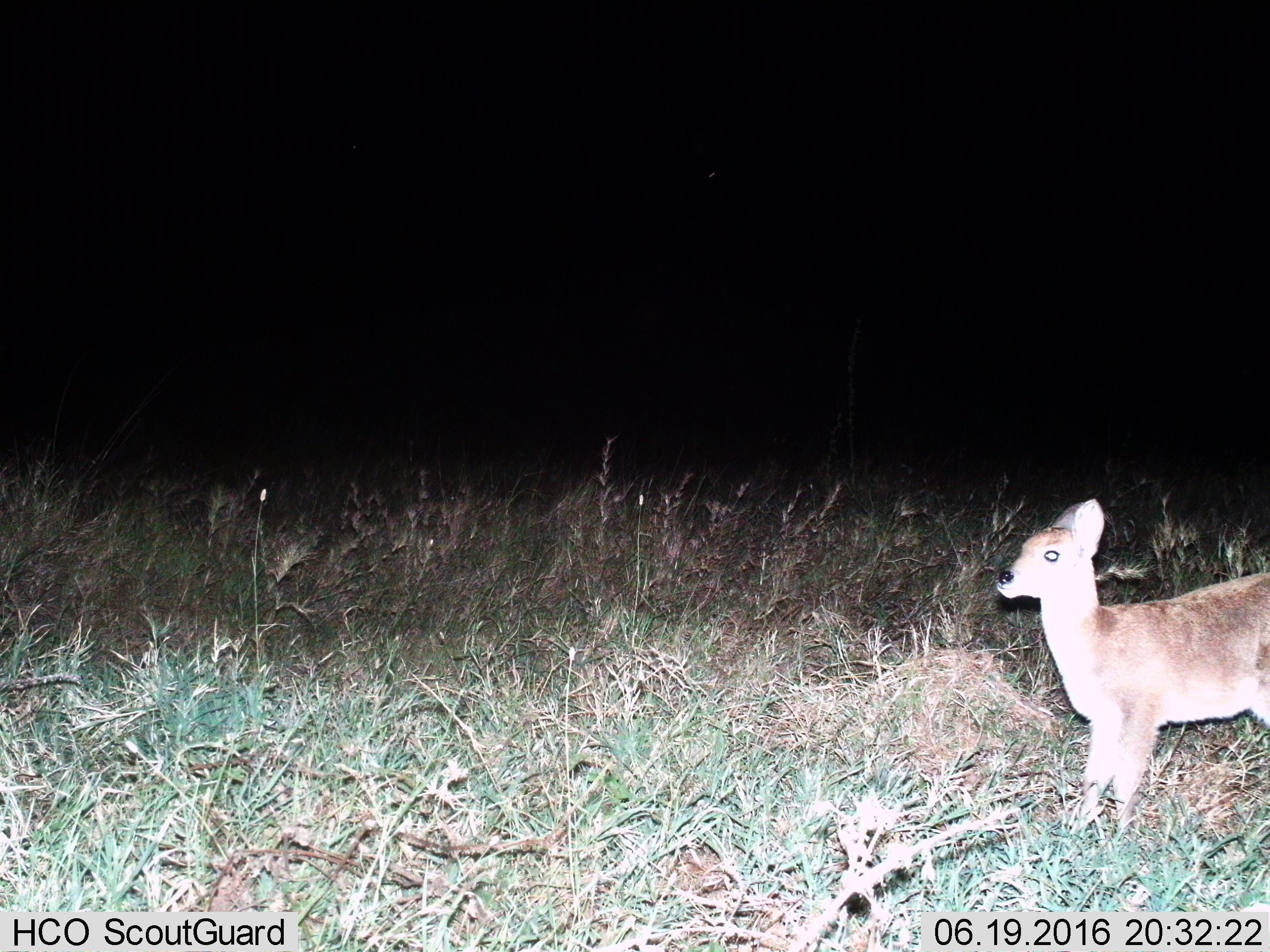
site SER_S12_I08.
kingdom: Animalia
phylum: Chordata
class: Mammalia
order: Artiodactyla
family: Bovidae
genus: Sylvicapra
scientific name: Sylvicapra grimmia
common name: common duiker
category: duikercommongrey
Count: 1.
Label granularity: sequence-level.